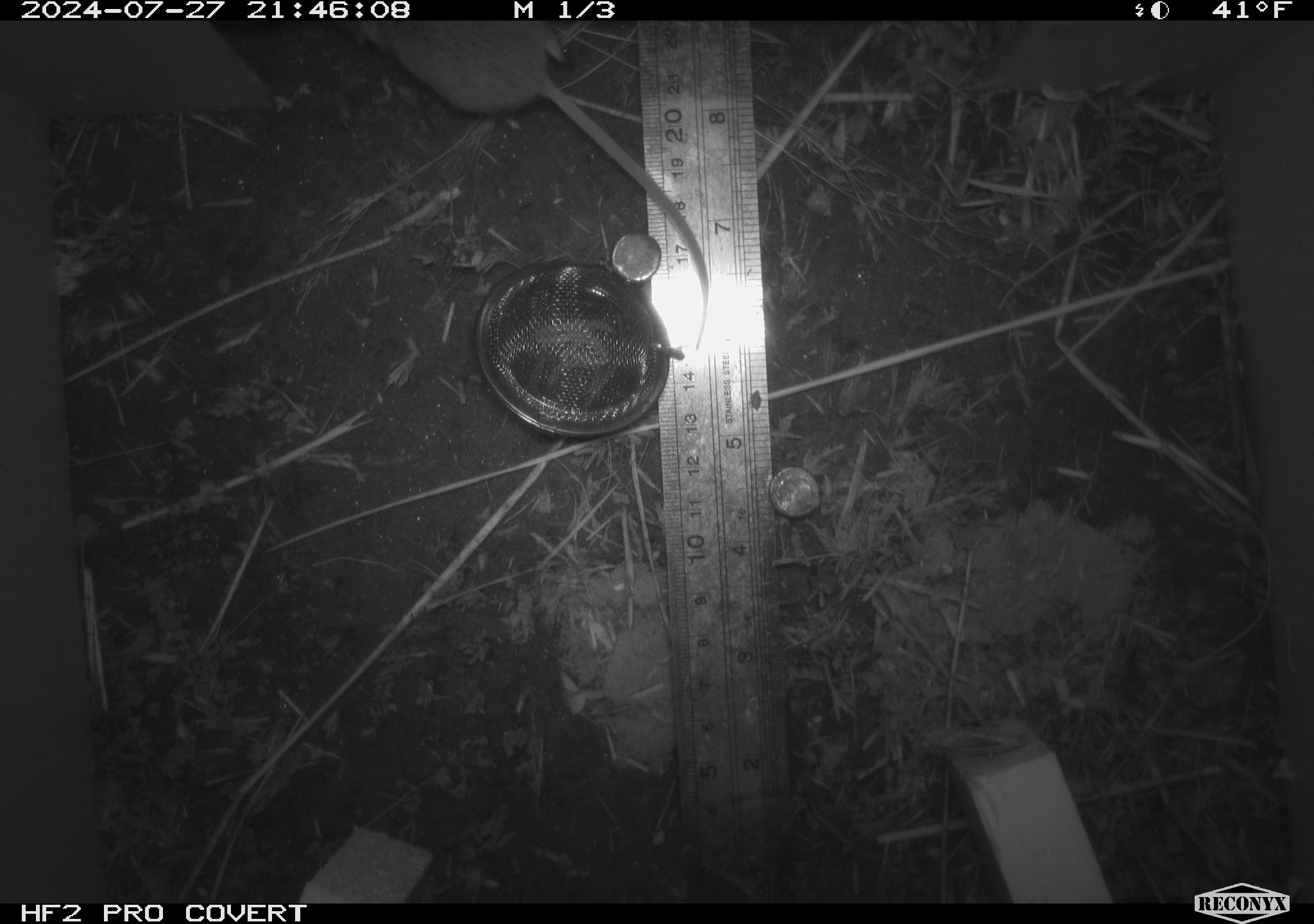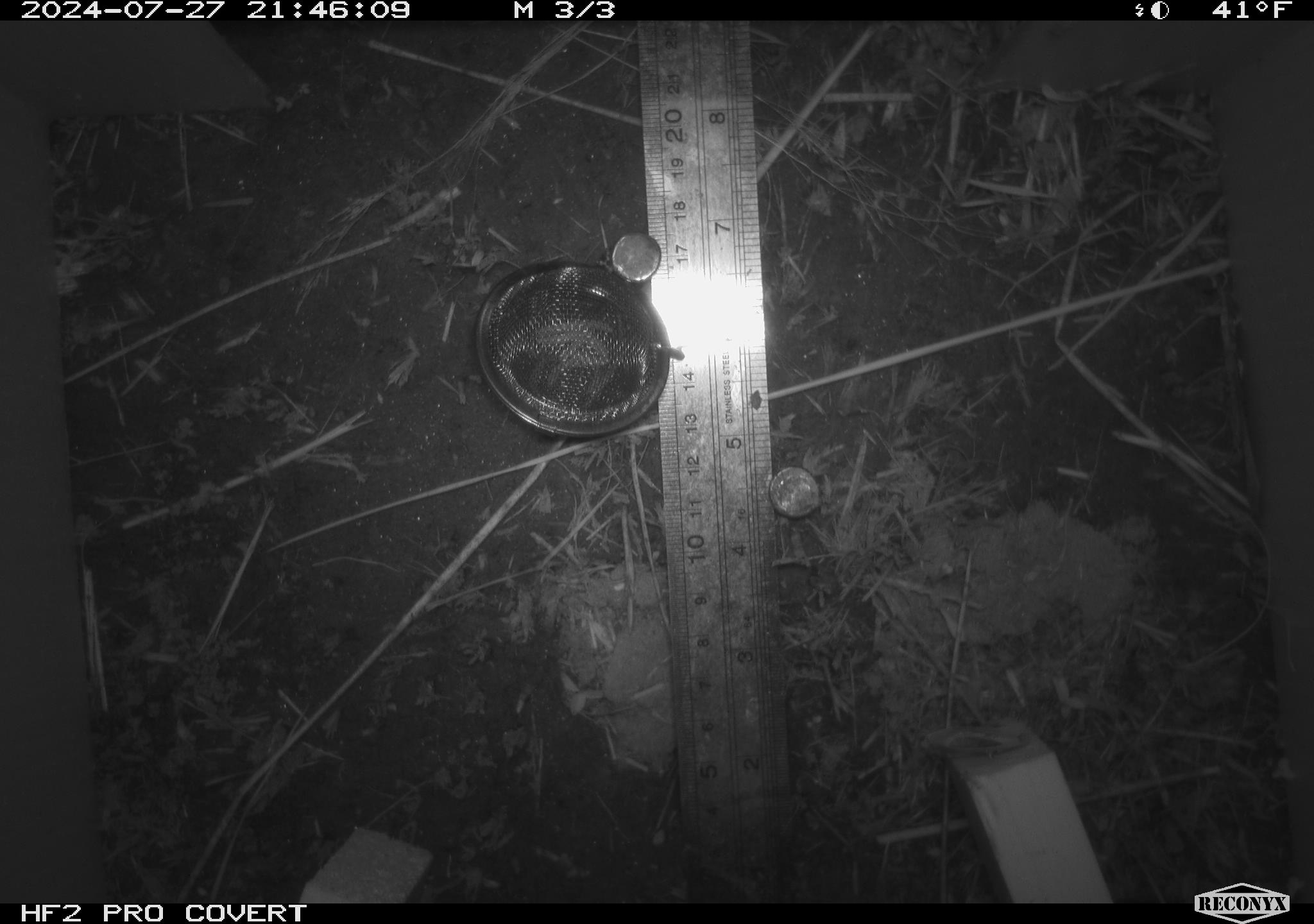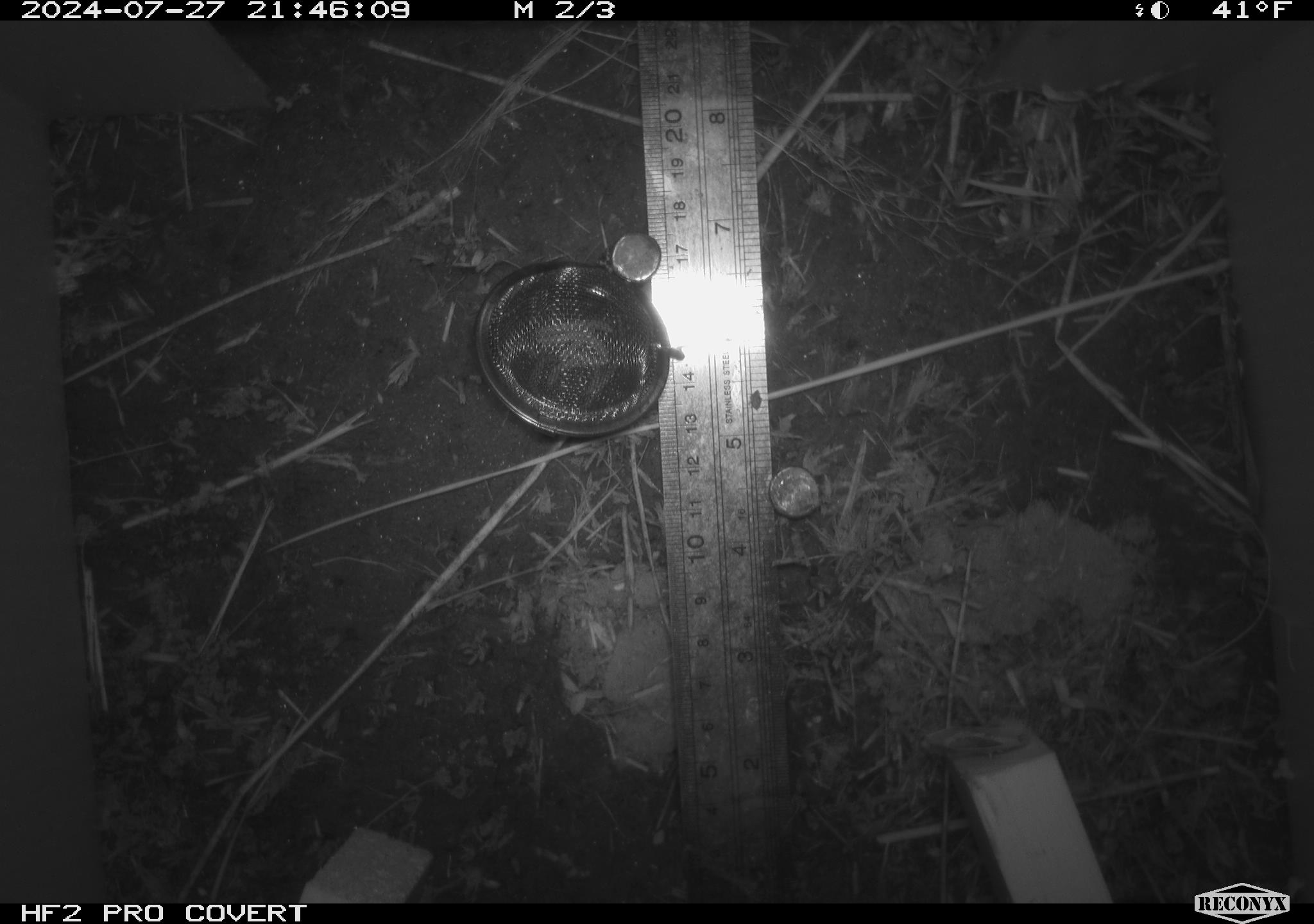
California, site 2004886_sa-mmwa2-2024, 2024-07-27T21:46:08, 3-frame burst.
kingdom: Animalia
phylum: Chordata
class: Mammalia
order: Rodentia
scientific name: Rodentia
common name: mouse species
Mouse species (Rodentia).